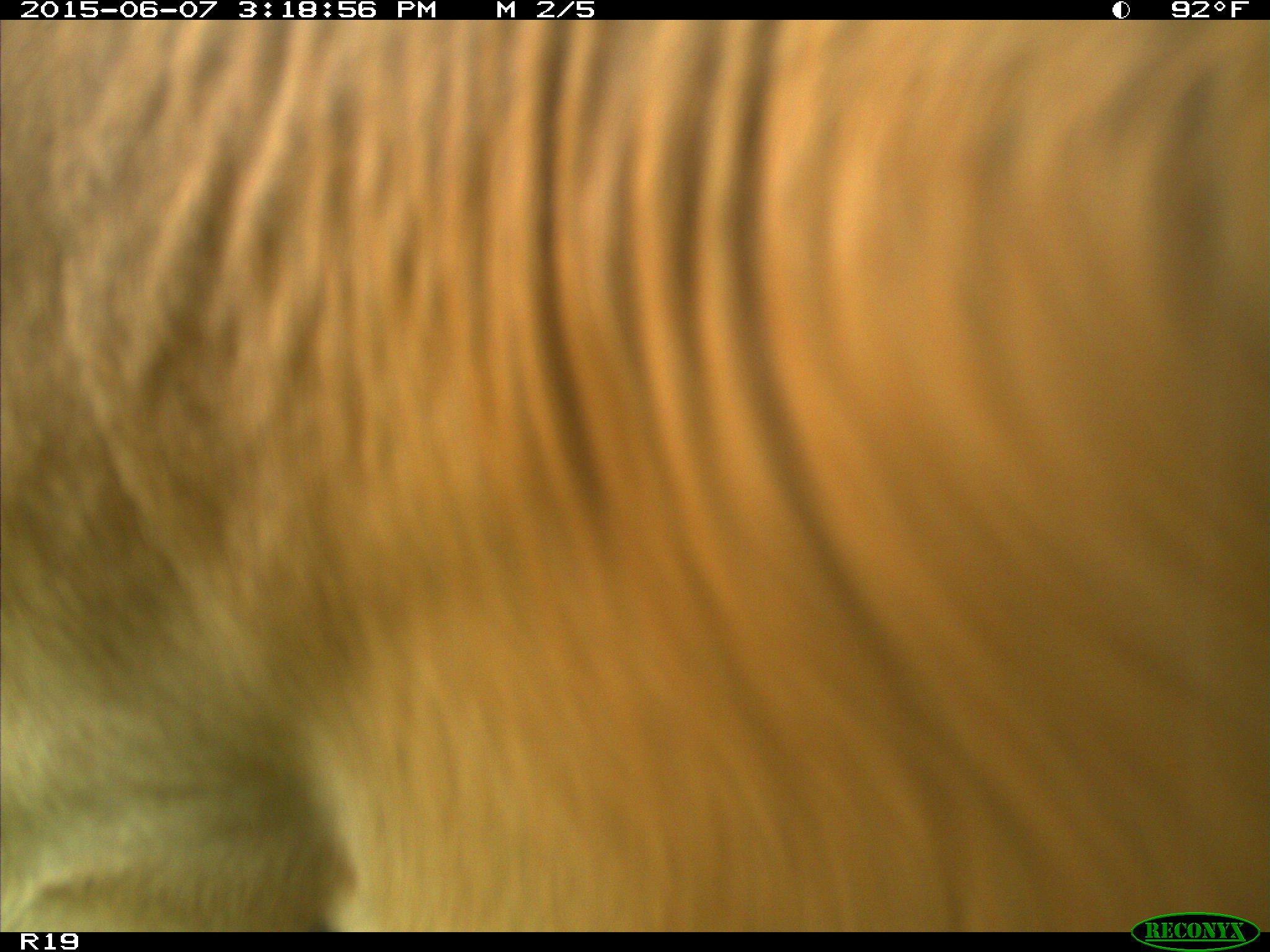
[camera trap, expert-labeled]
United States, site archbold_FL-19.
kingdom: Animalia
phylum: Chordata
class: Mammalia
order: Artiodactyla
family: Bovidae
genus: Bos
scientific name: Bos taurus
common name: domestic cow